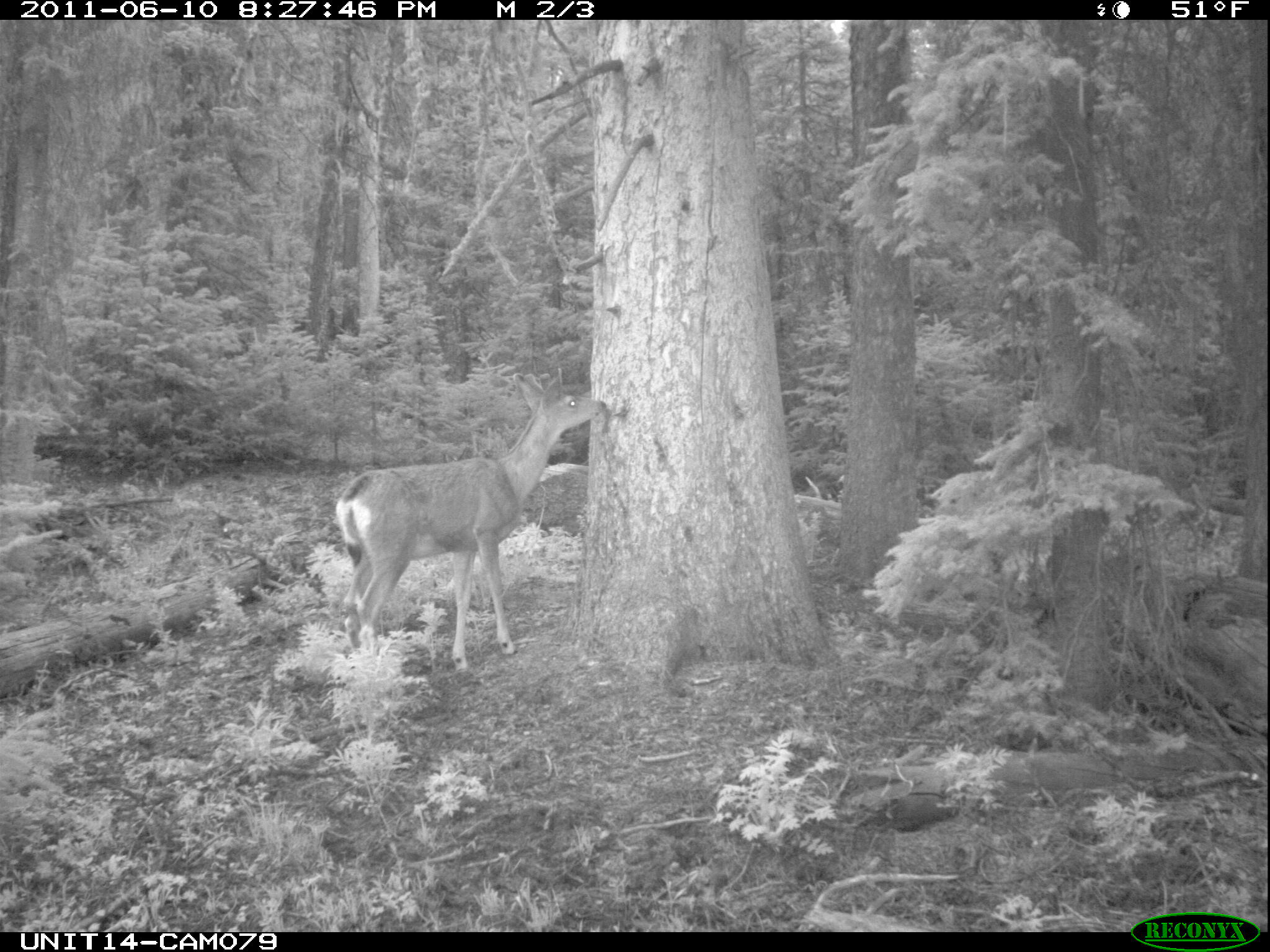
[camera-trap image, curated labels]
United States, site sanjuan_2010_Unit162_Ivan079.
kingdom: Animalia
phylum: Chordata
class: Mammalia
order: Artiodactyla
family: Cervidae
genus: Odocoileus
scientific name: Odocoileus hemionus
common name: mule deer